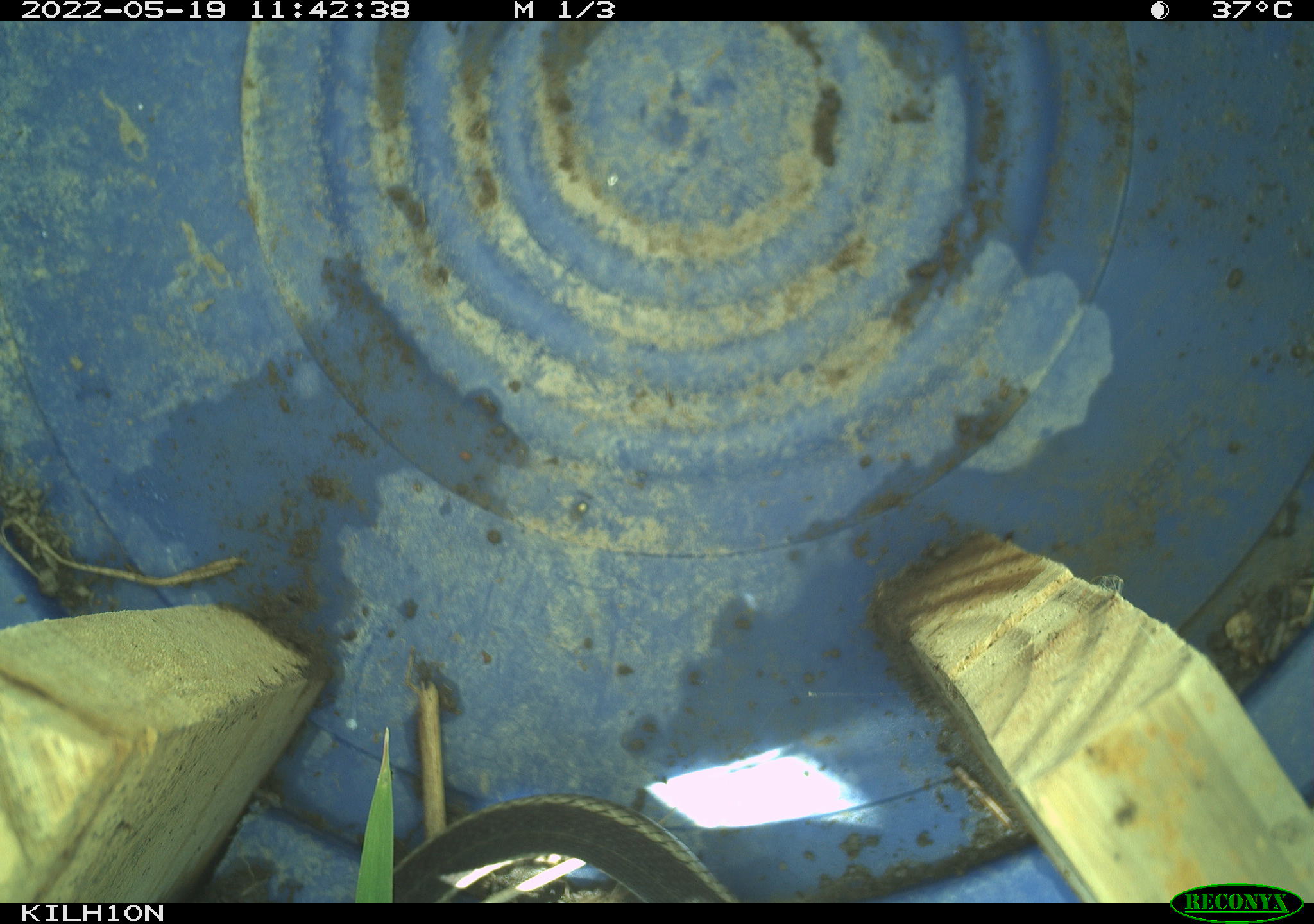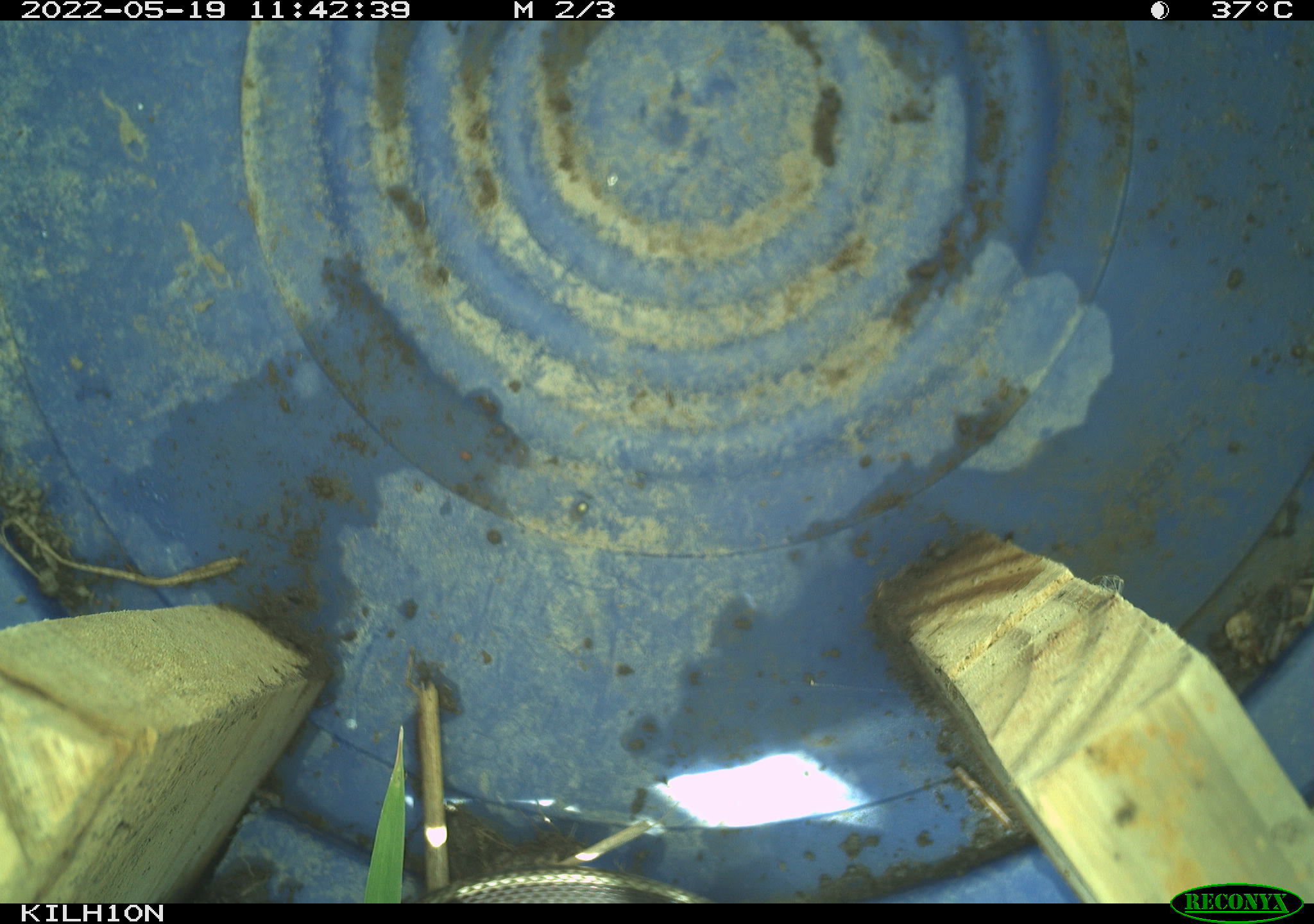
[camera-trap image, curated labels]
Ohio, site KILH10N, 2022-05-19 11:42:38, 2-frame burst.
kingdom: Animalia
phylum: Chordata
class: Reptilia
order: Squamata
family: Colubridae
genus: Thamnophis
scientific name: Thamnophis sirtalis sirtalis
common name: eastern gartersnake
Eastern gartersnake (Thamnophis sirtalis sirtalis).